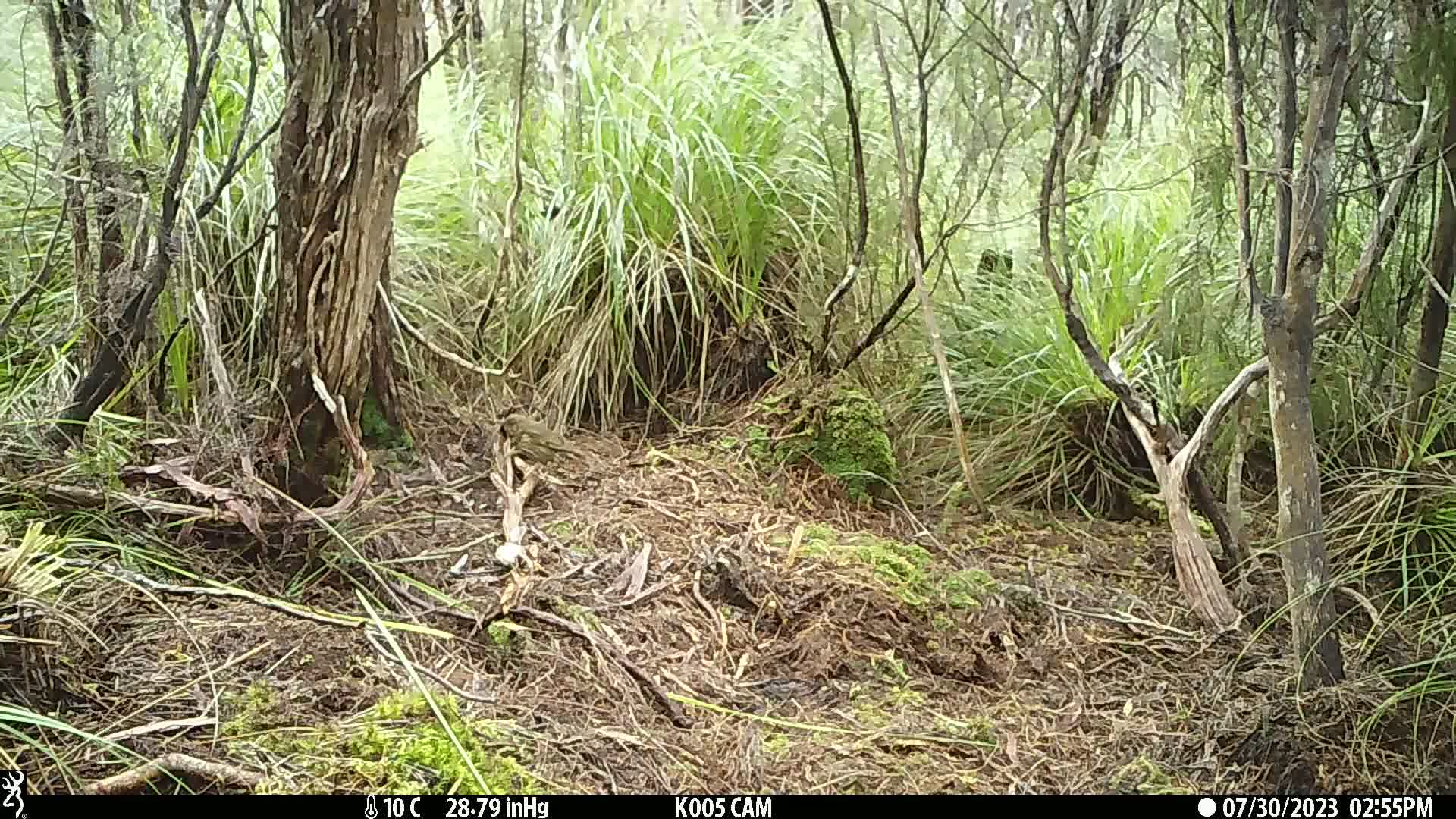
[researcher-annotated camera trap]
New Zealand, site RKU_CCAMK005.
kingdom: Animalia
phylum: Chordata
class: Aves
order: Passeriformes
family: Turdidae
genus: Turdus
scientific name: Turdus philomelos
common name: song thrush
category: thrush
Thrush (song thrush) (Turdus philomelos).